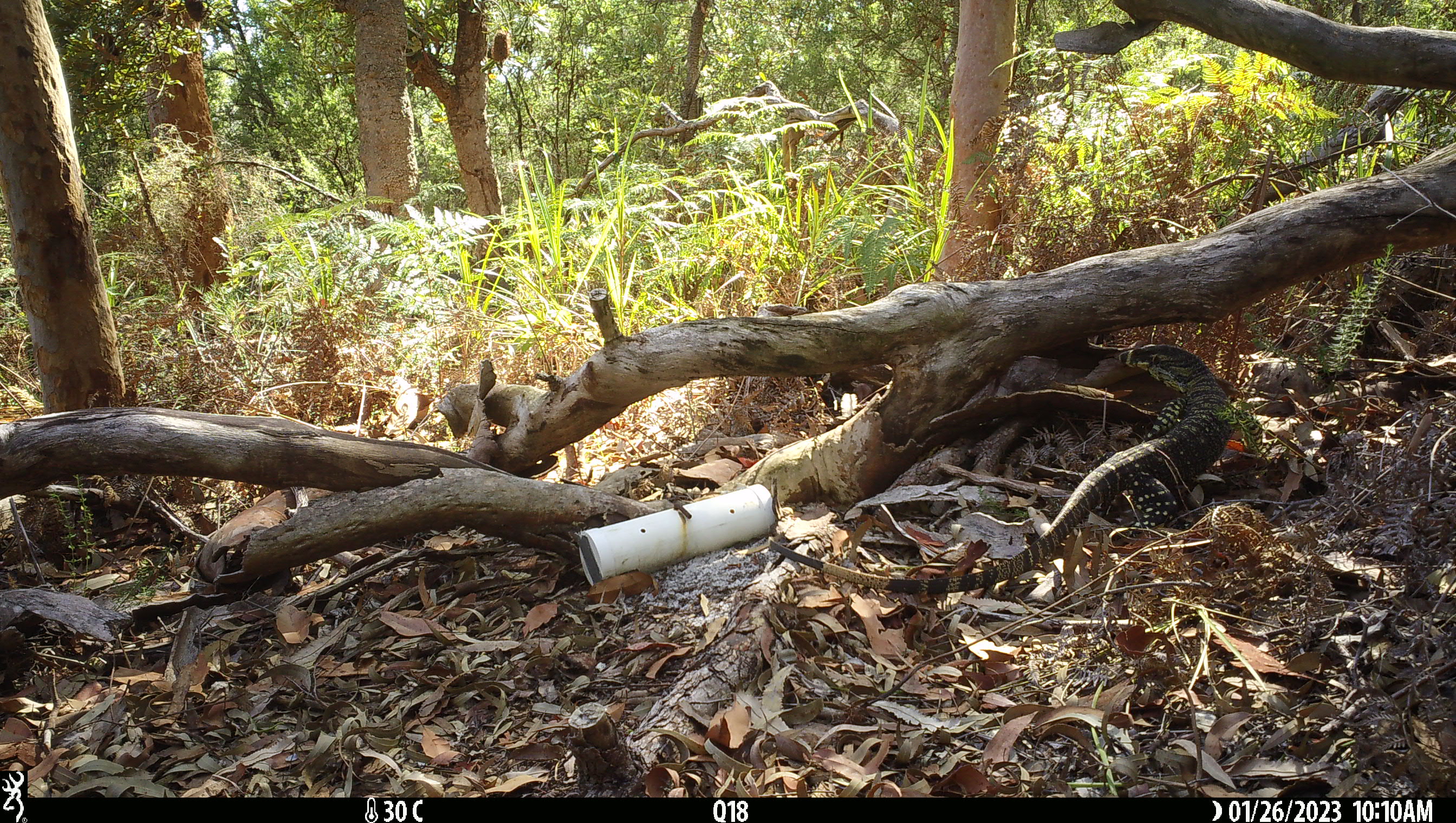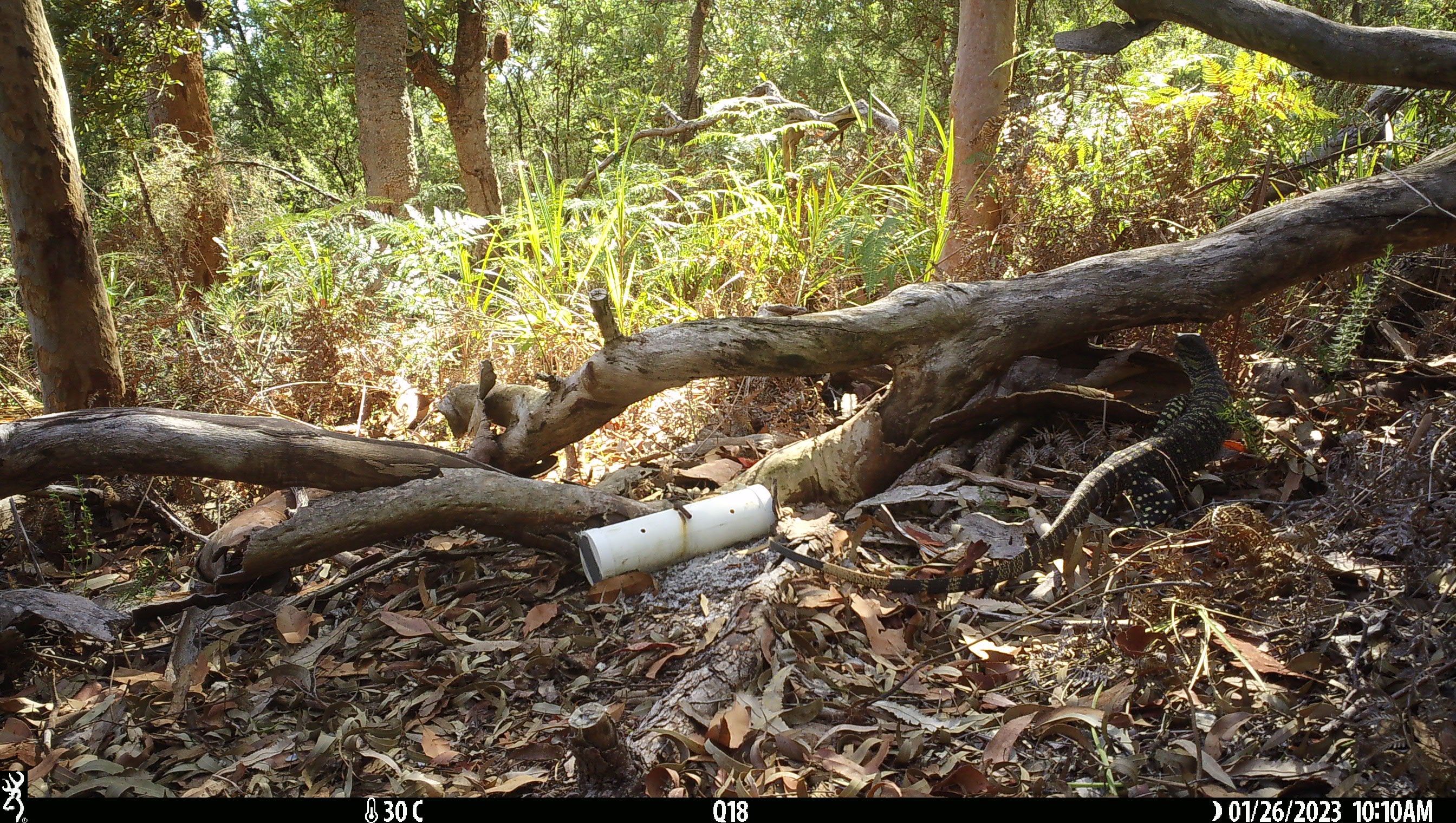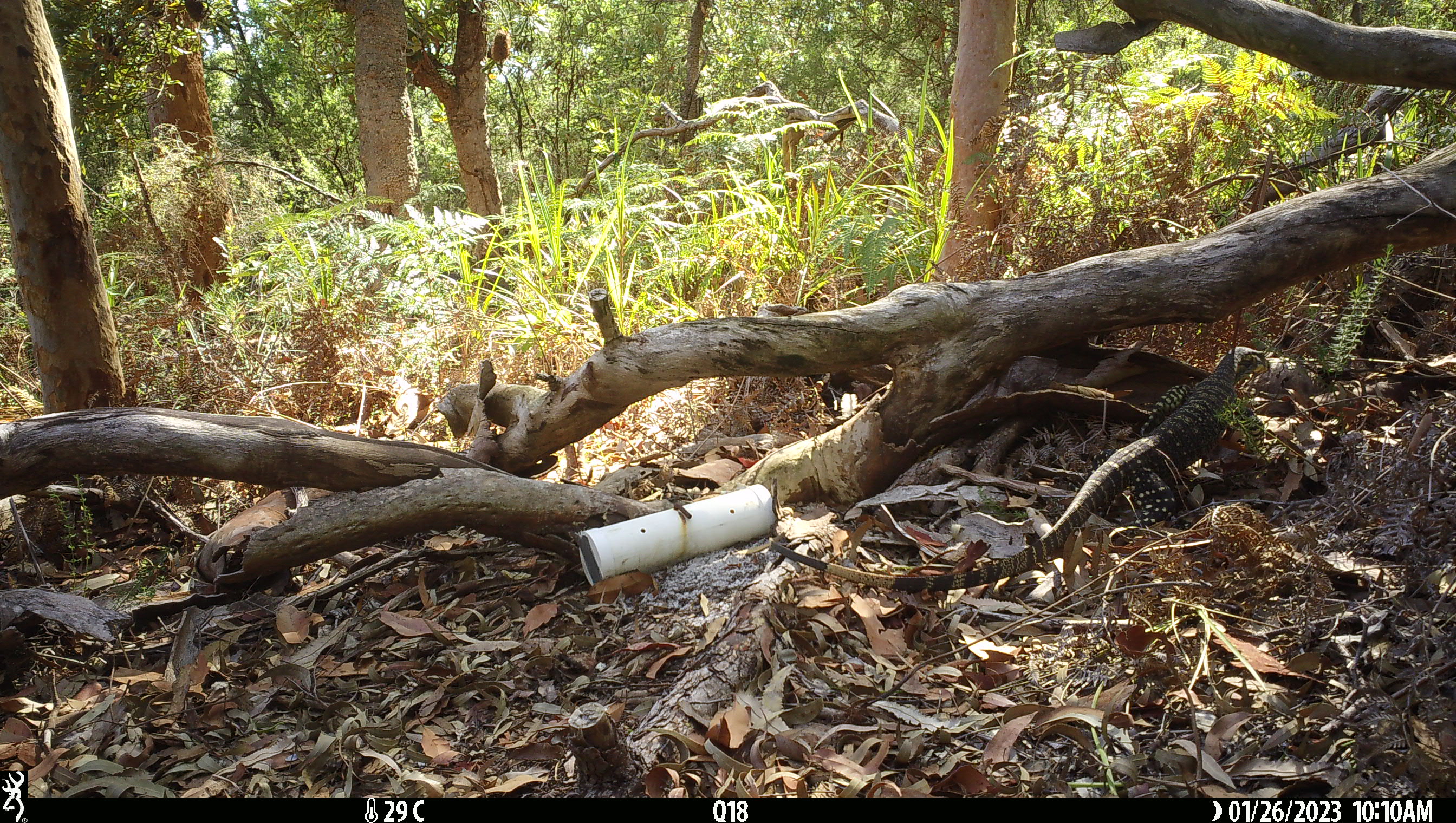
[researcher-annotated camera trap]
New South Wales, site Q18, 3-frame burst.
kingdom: Animalia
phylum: Chordata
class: Reptilia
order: Squamata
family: Varanidae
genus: Varanus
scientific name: Varanus varius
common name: lace monitor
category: goanna